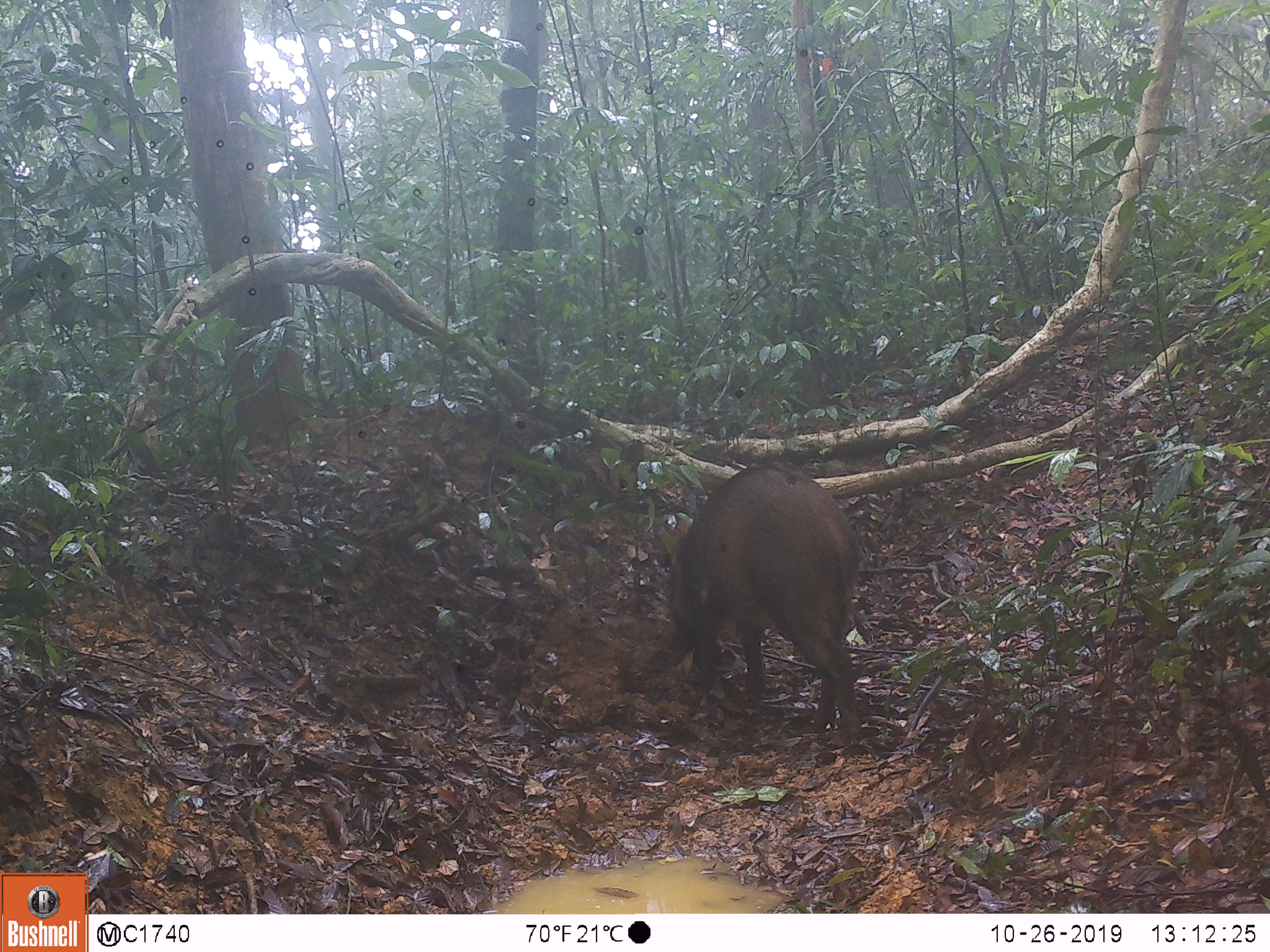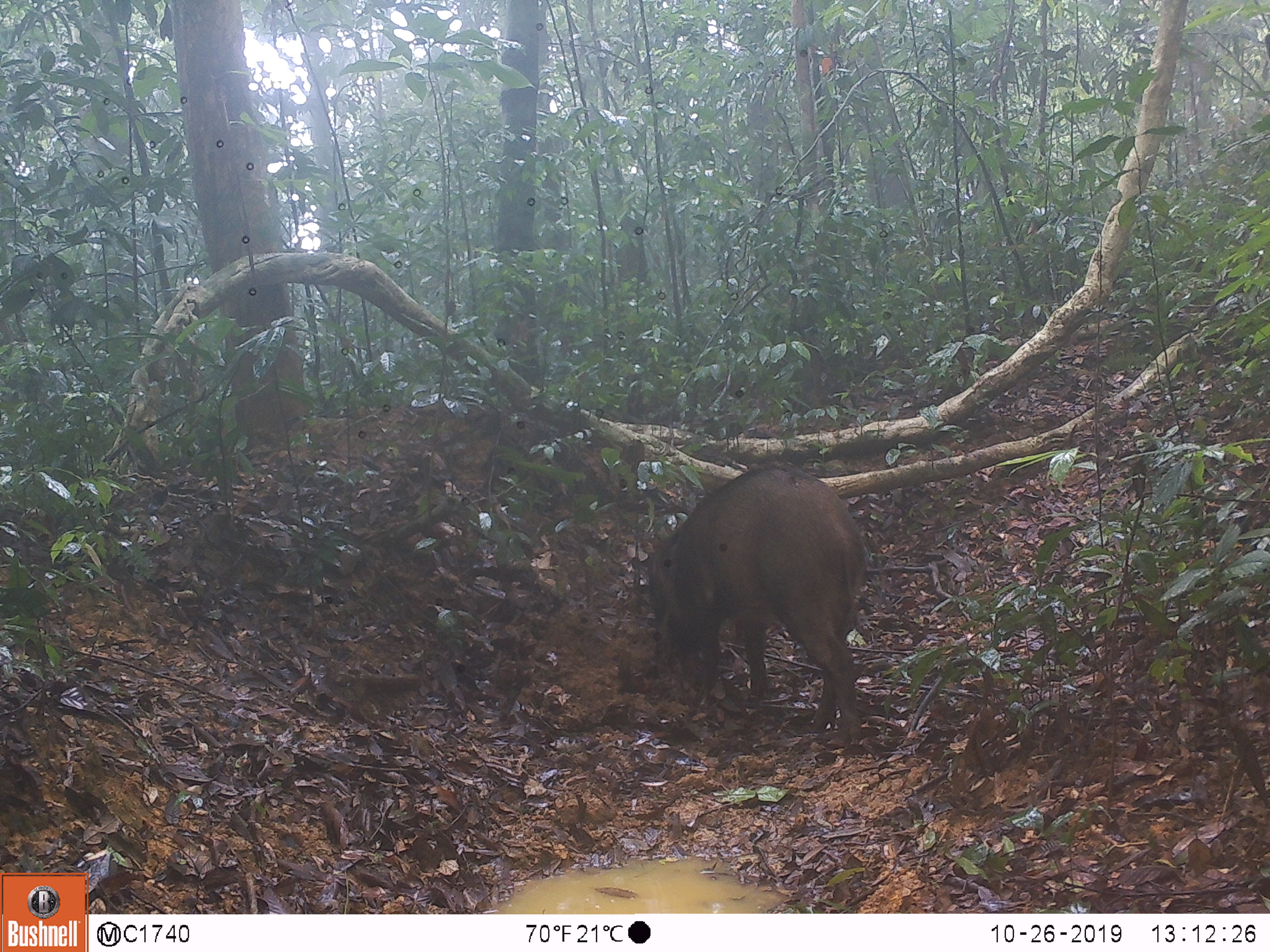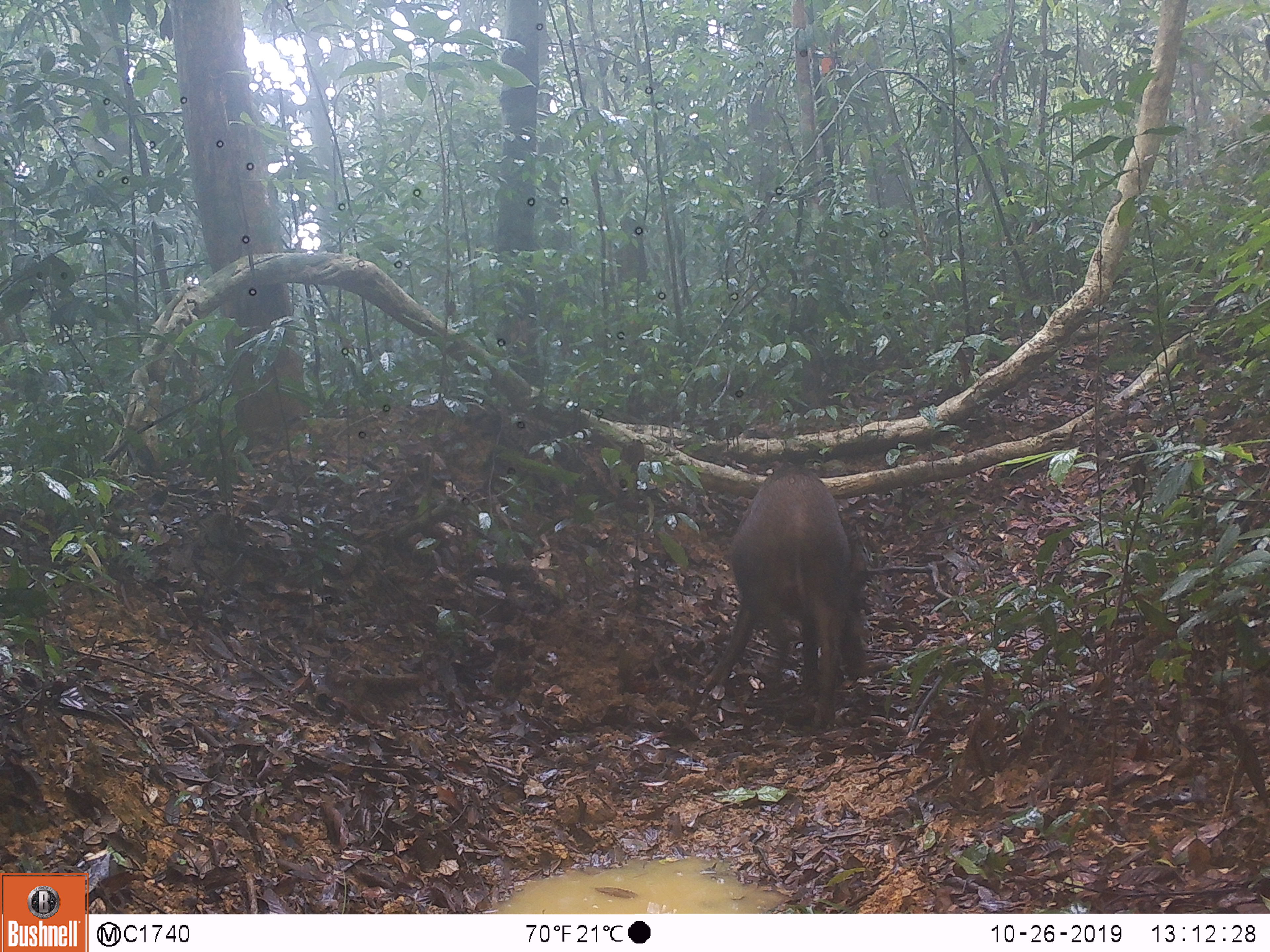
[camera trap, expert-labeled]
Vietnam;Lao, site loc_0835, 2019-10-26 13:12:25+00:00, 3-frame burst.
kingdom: Animalia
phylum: Chordata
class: Mammalia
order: Artiodactyla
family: Suidae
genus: Sus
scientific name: Sus scrofa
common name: eurasian wild pig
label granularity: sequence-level